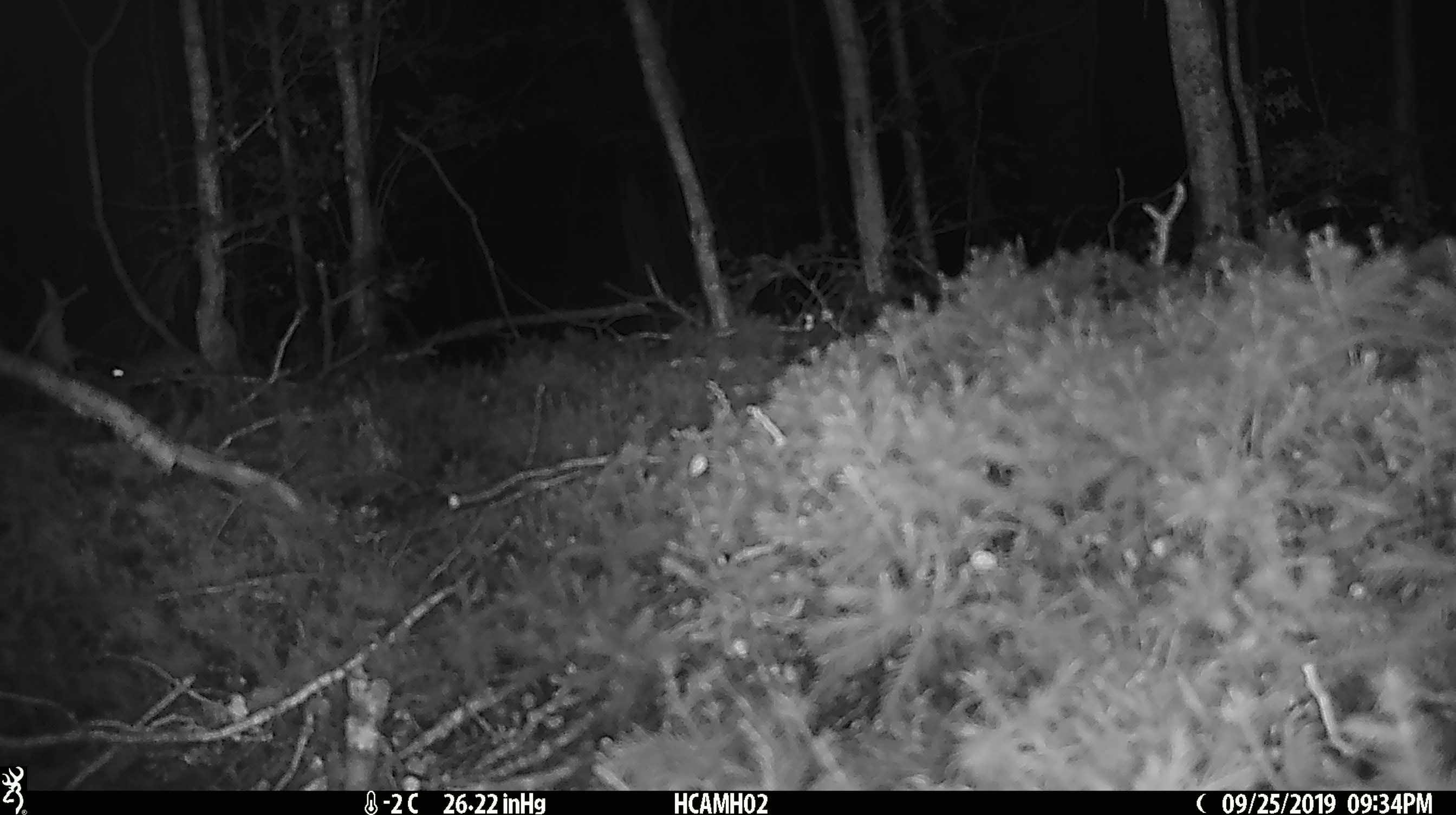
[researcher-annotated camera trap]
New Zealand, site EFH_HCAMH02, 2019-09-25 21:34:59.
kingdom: Animalia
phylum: Chordata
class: Mammalia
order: Rodentia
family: Muridae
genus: Mus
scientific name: Mus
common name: mouse